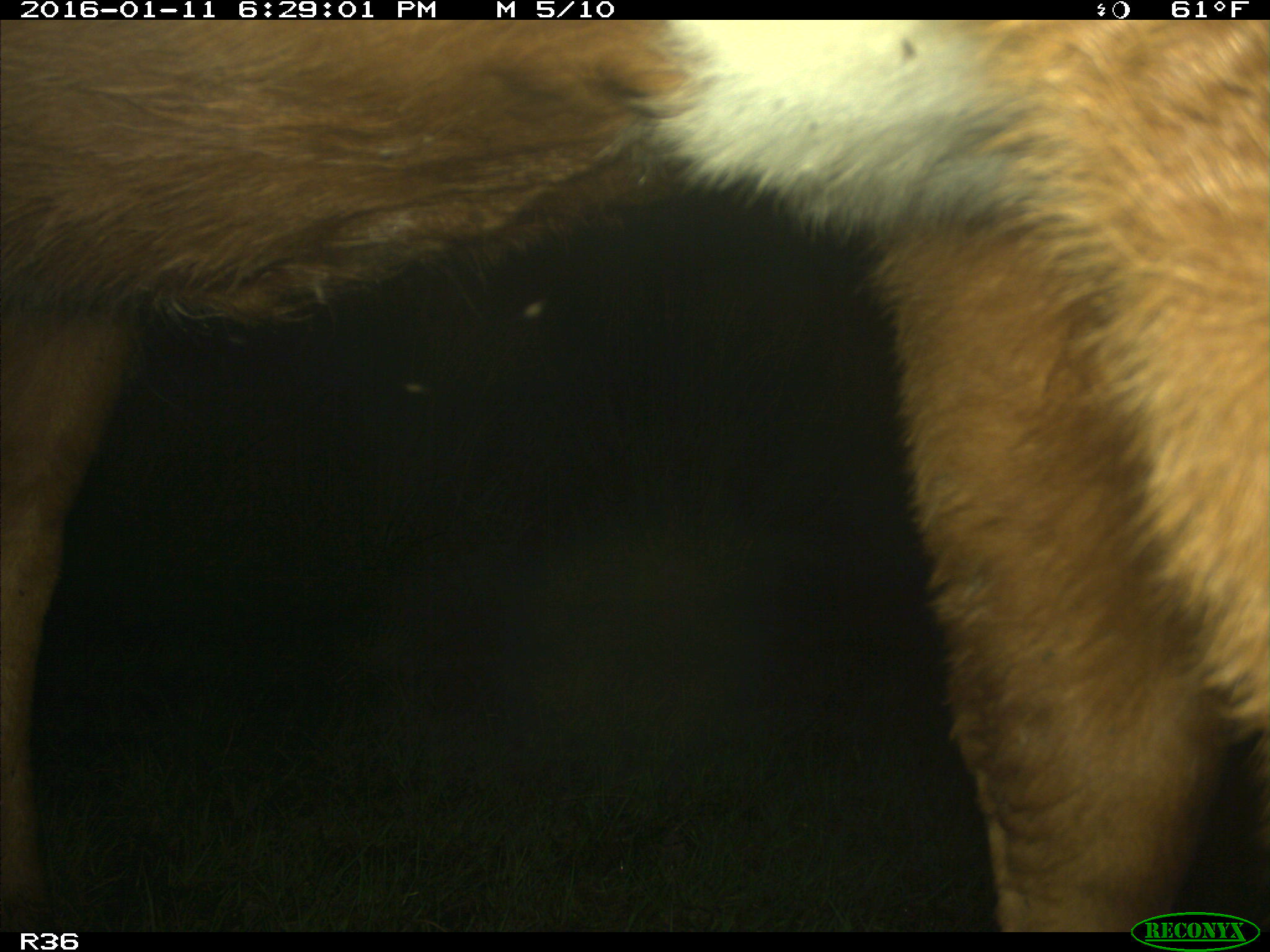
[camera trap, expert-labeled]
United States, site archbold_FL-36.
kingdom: Animalia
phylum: Chordata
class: Mammalia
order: Artiodactyla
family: Bovidae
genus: Bos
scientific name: Bos taurus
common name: domestic cow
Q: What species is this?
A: Bos taurus (domestic cow).